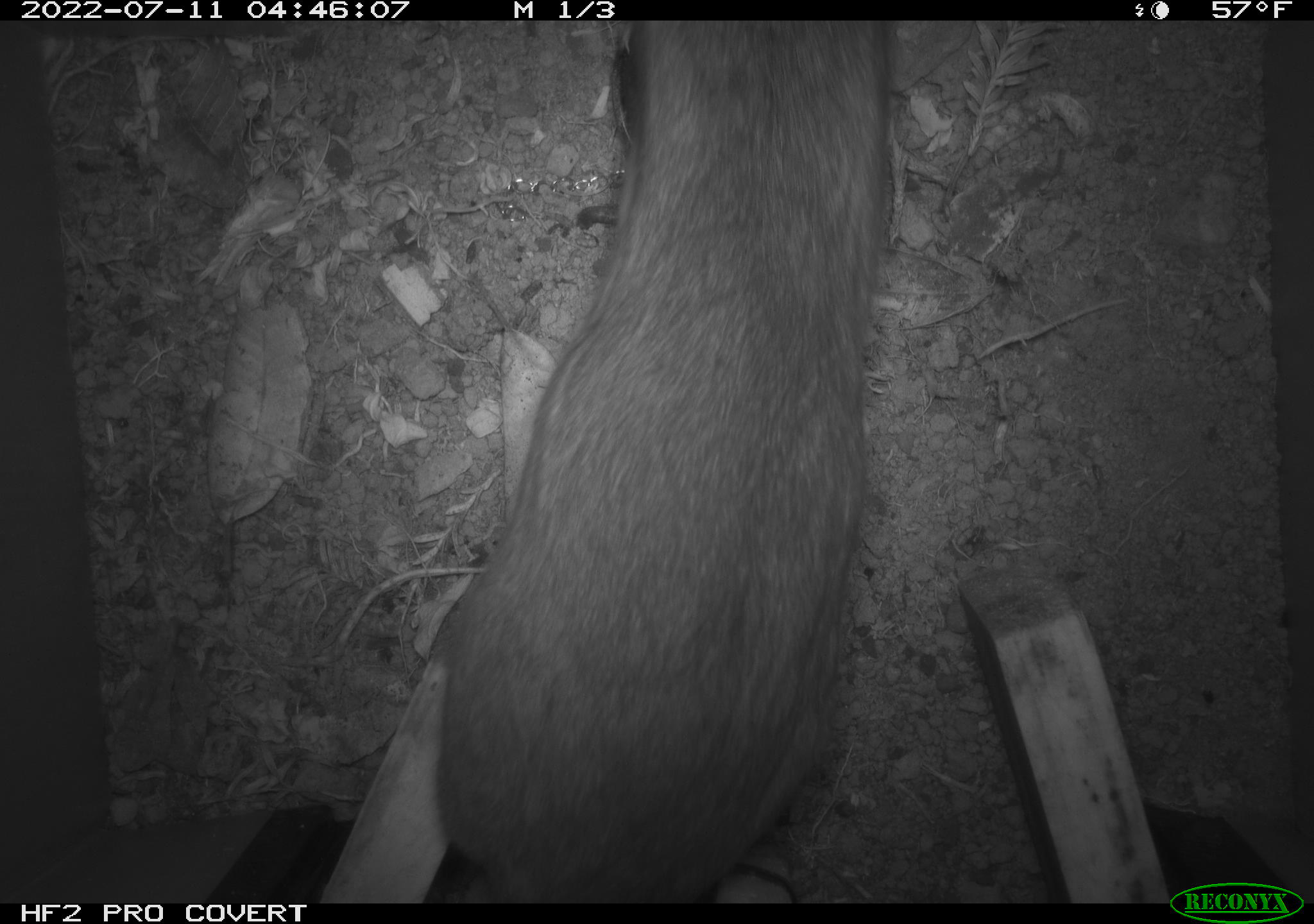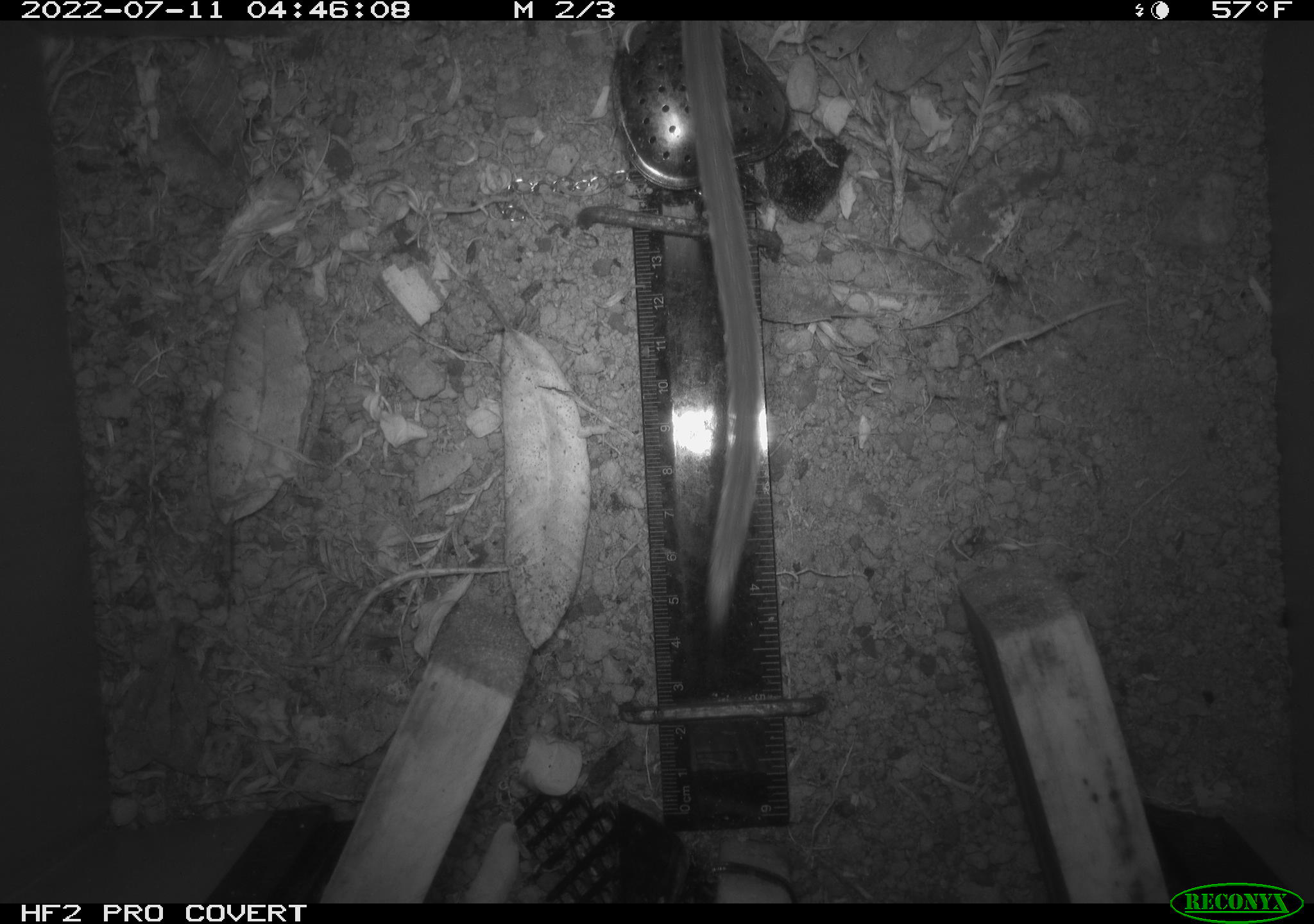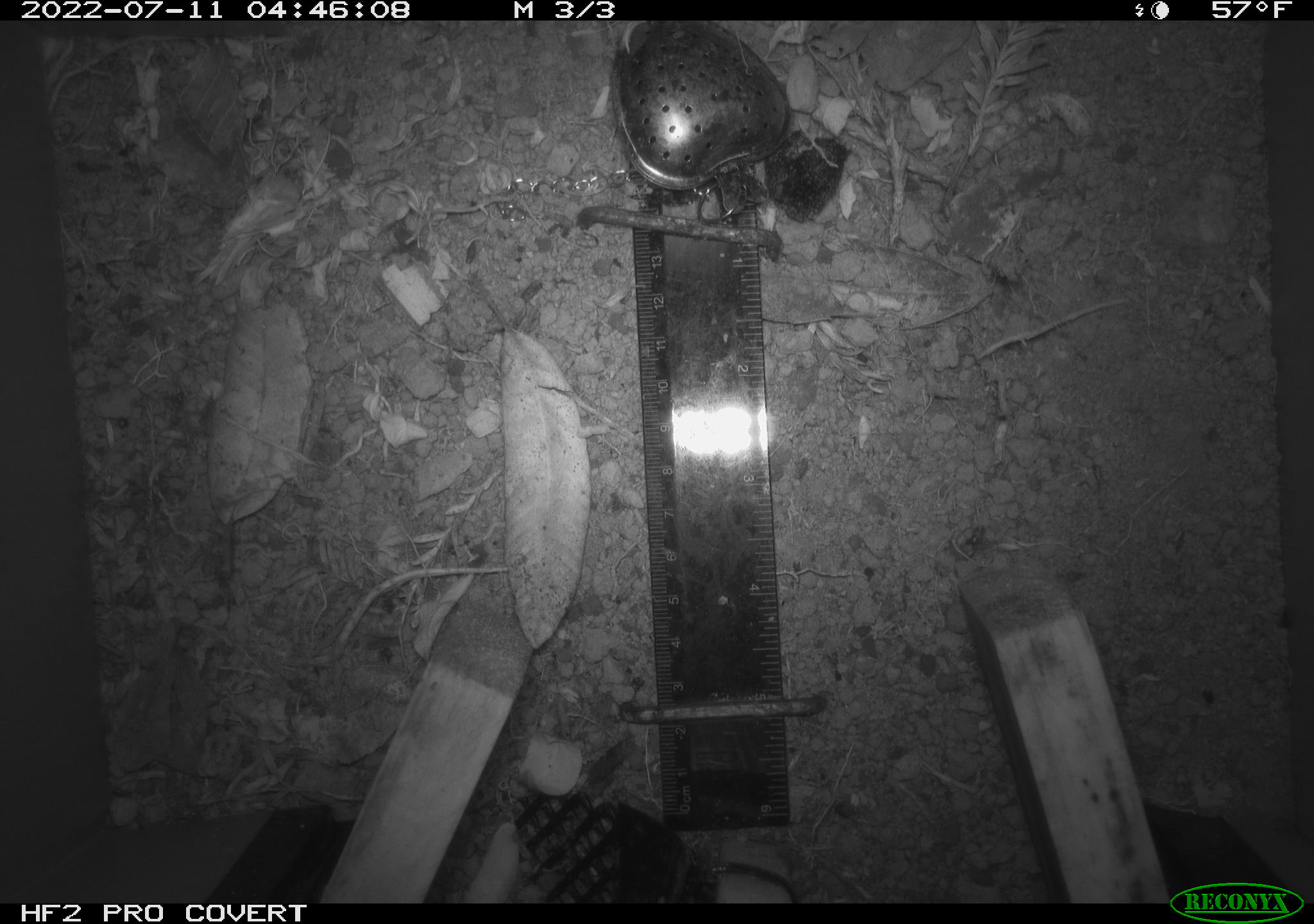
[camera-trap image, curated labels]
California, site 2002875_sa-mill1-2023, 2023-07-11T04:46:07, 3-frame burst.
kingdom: Animalia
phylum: Chordata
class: Mammalia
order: Rodentia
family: Cricetidae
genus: Neotoma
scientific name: Neotoma fuscipes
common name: dusky-footed woodrat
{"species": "dusky-footed woodrat (Neotoma fuscipes)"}